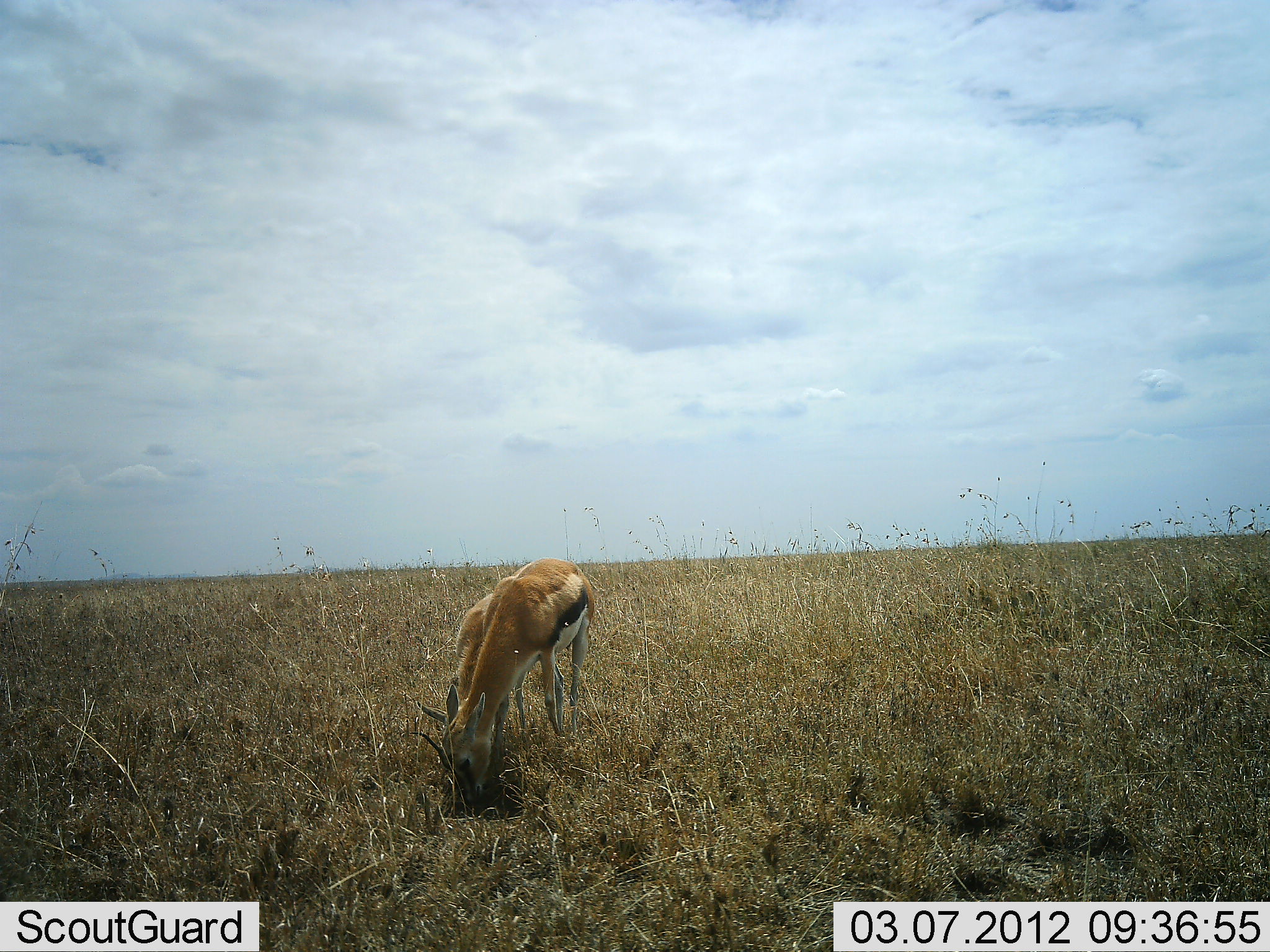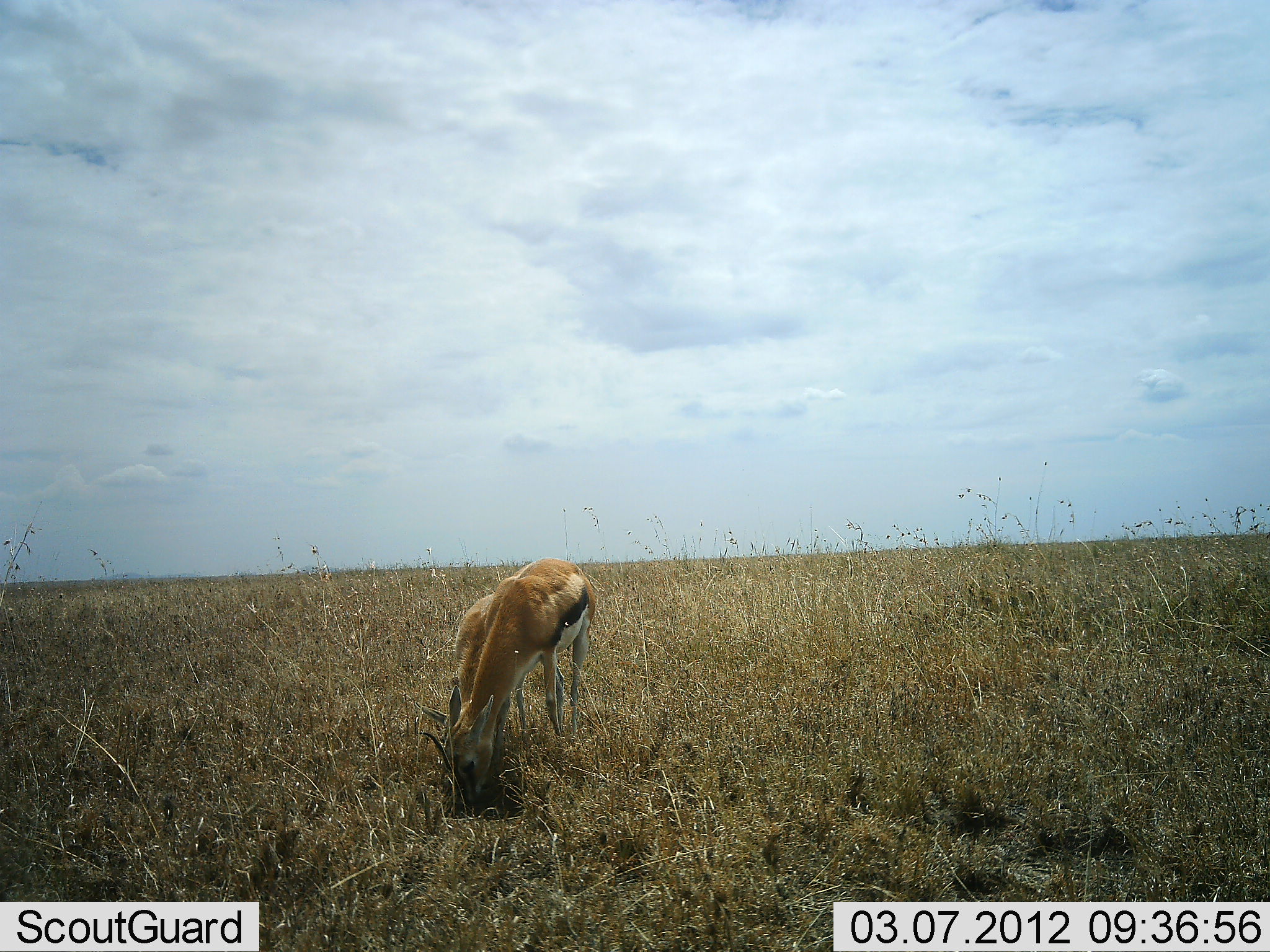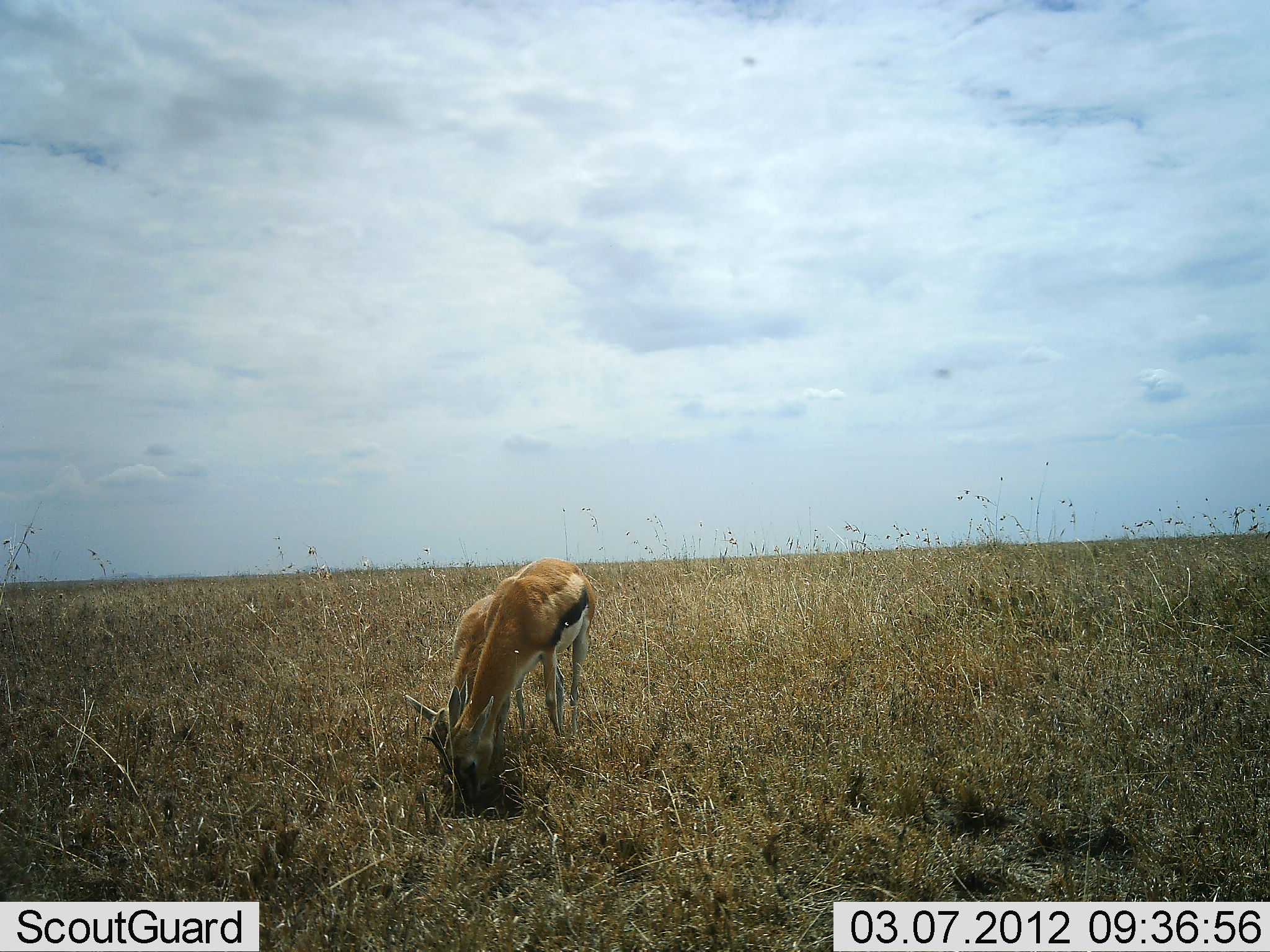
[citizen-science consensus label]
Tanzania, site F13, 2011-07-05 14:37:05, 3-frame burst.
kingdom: Animalia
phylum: Chordata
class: Mammalia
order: Artiodactyla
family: Bovidae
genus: Eudorcas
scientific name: Eudorcas thomsonii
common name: thomson's gazelle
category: gazellethomsons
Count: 2.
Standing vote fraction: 30%.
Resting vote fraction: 0%.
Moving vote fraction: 0%.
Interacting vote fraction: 10%.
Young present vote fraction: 10%.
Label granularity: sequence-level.